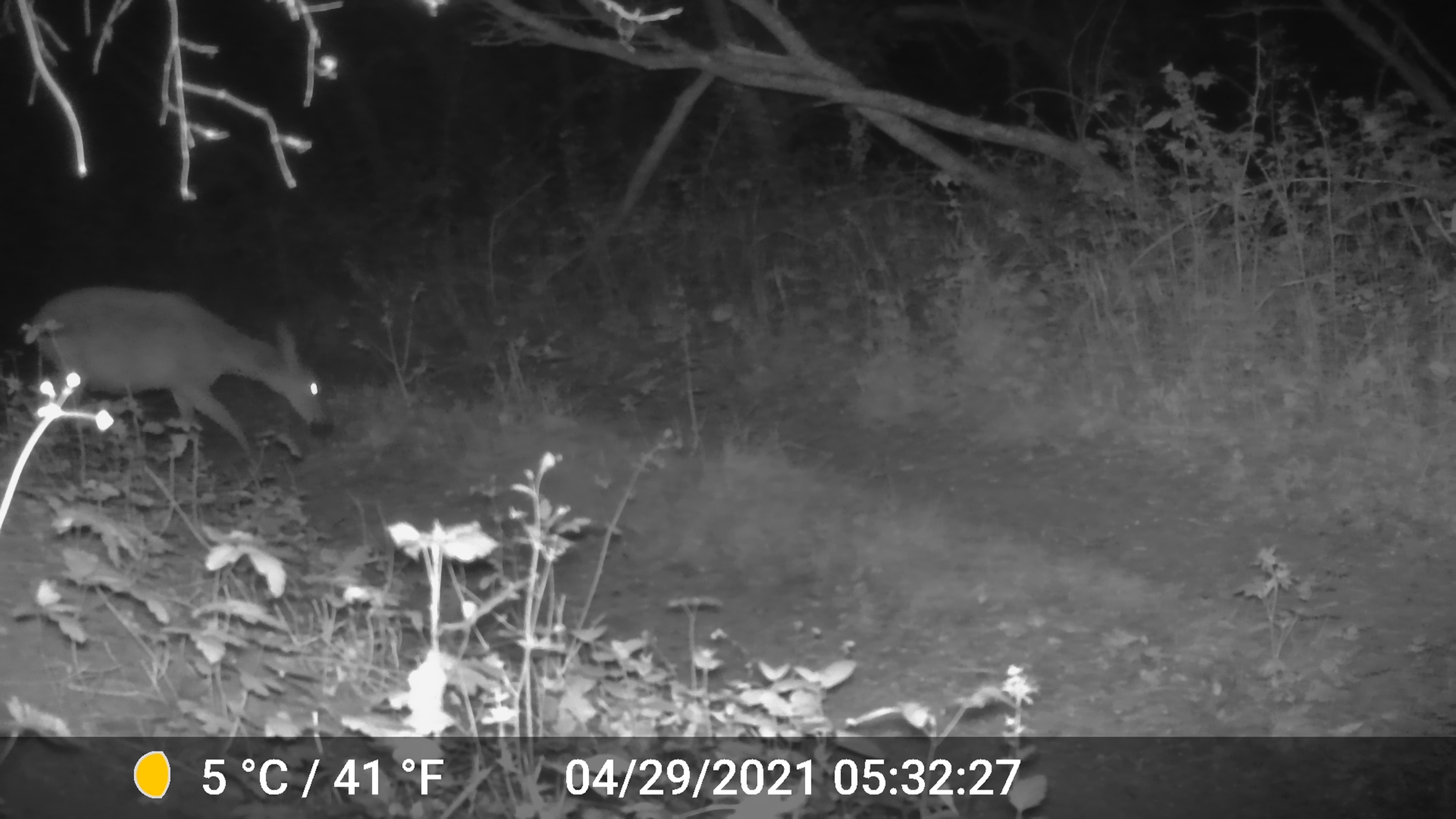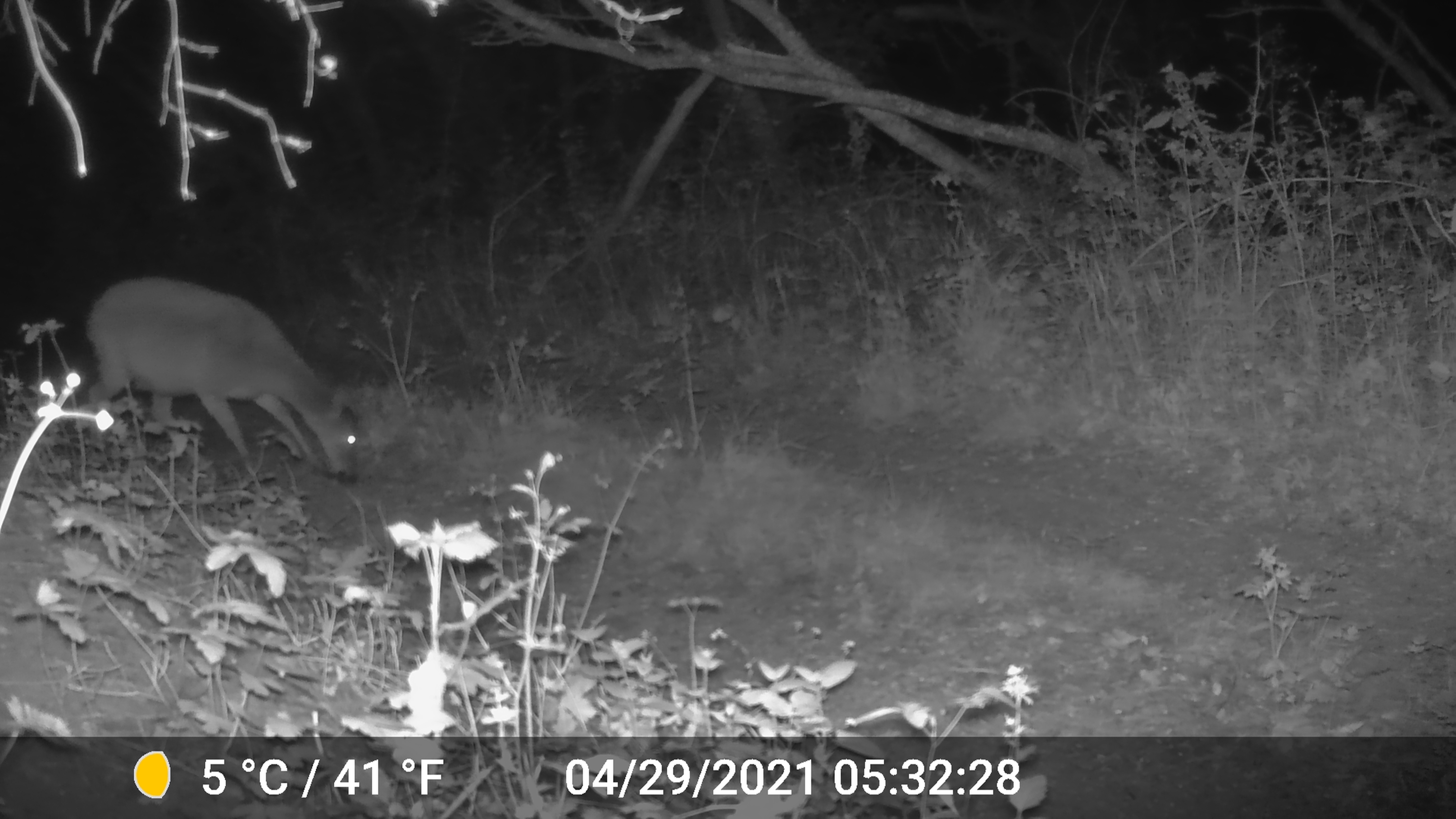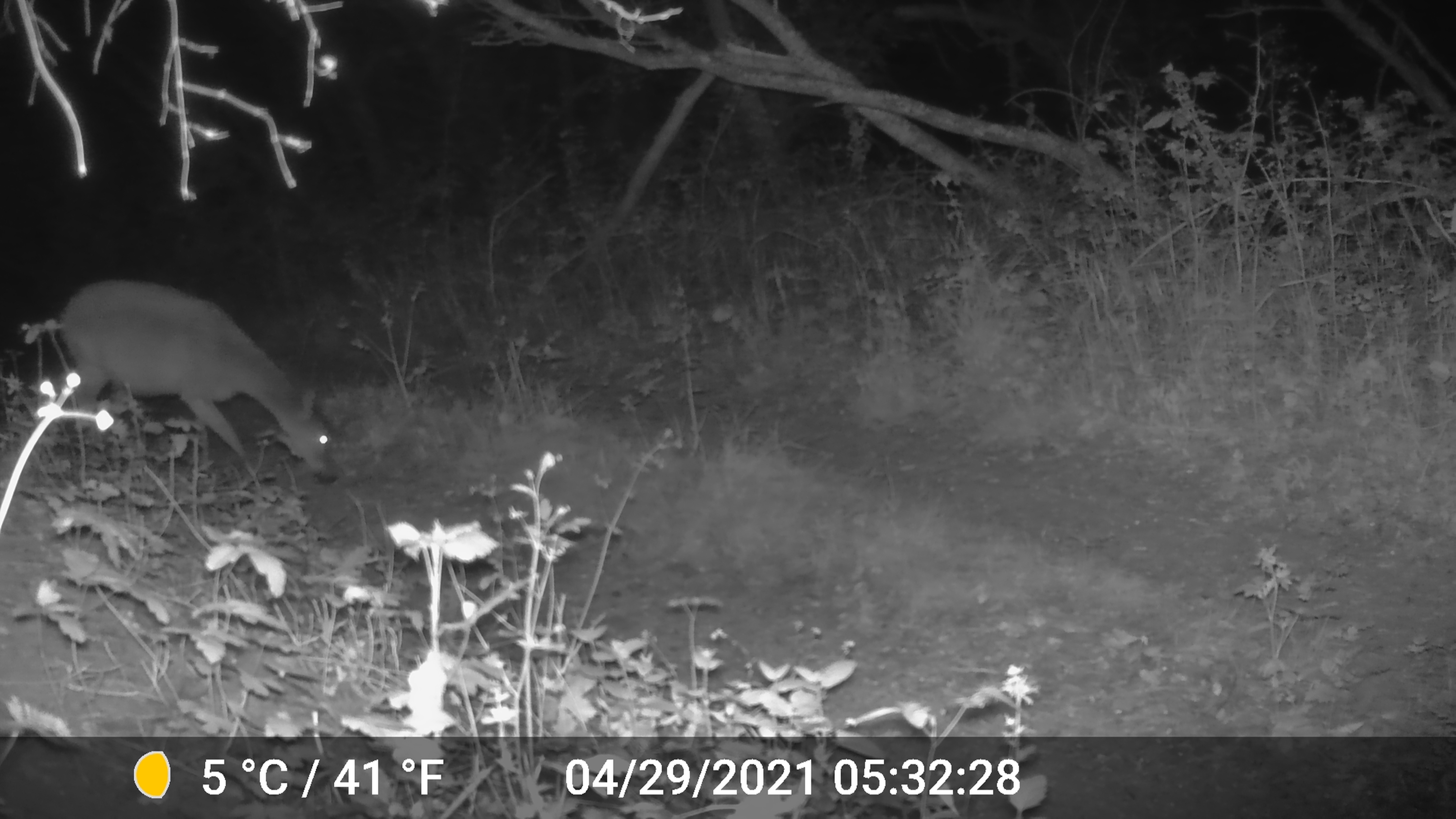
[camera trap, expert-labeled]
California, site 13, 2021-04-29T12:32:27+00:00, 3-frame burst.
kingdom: Animalia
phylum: Chordata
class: Mammalia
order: Artiodactyla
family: Cervidae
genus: Odocoileus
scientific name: Odocoileus hemionus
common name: mule deer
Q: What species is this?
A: Mule deer (Odocoileus hemionus).